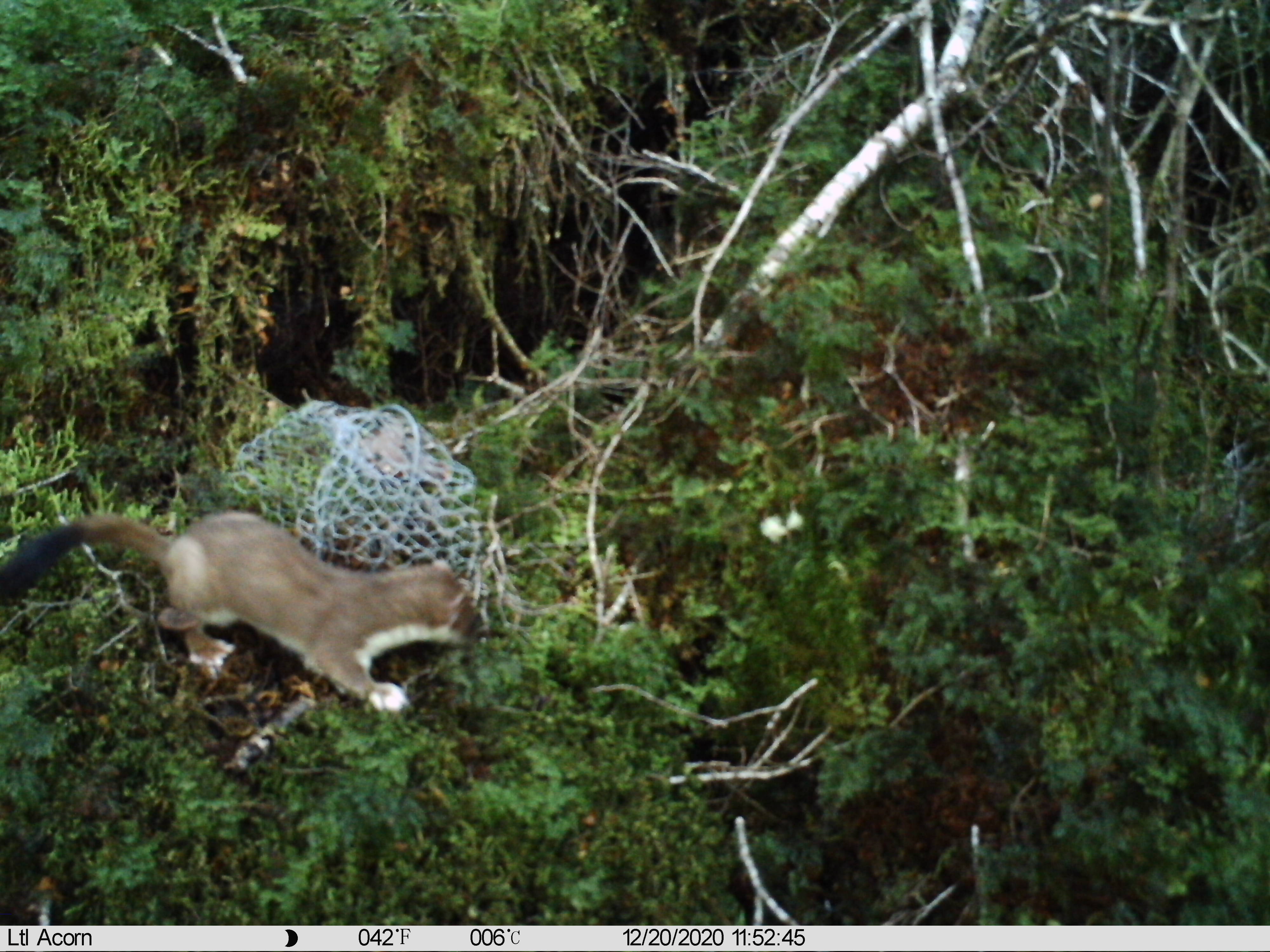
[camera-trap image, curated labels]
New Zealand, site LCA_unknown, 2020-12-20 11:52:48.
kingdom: Animalia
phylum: Chordata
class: Mammalia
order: Carnivora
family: Mustelidae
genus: Mustela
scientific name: Mustela erminea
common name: stoat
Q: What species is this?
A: Stoat (Mustela erminea).